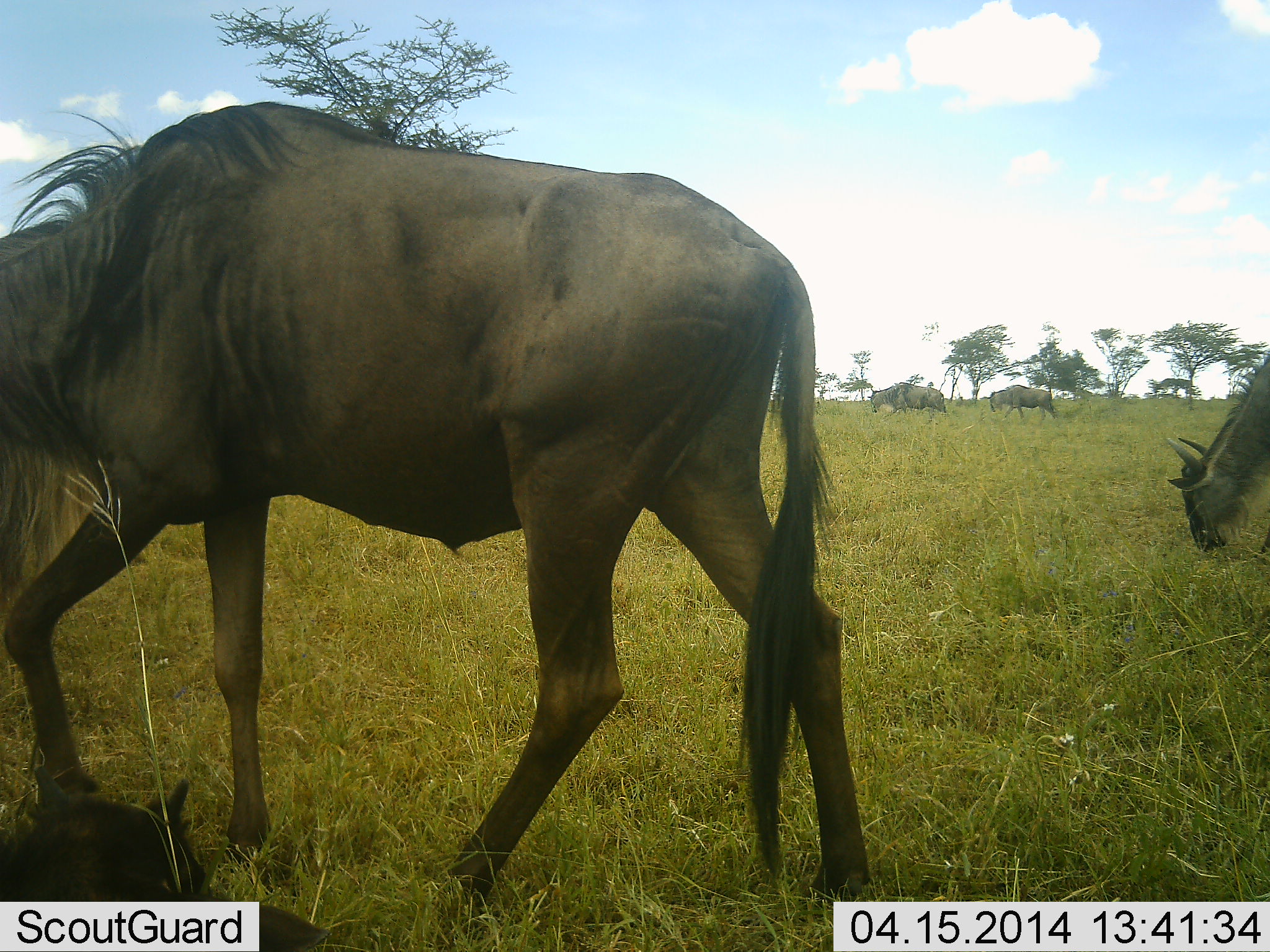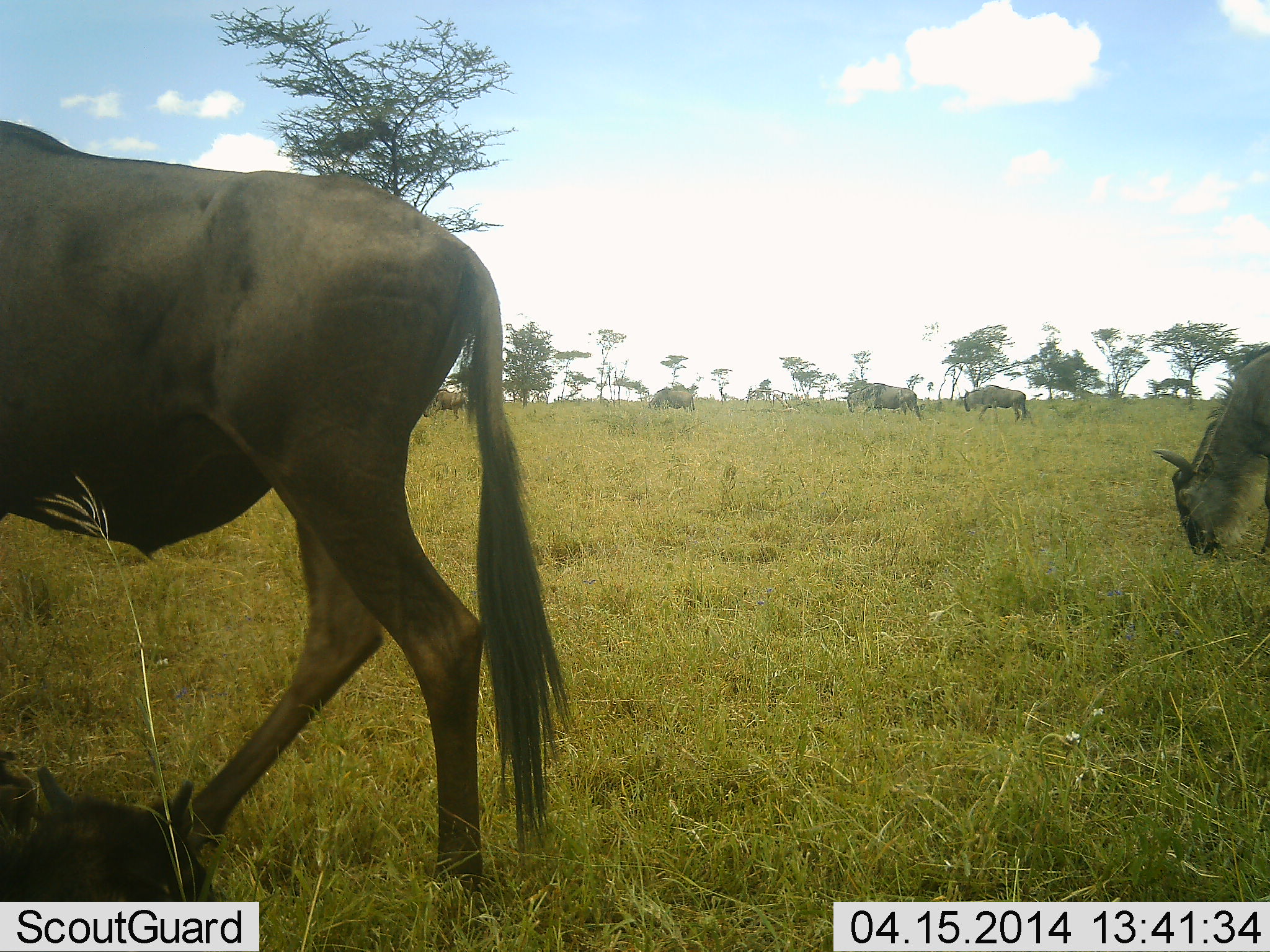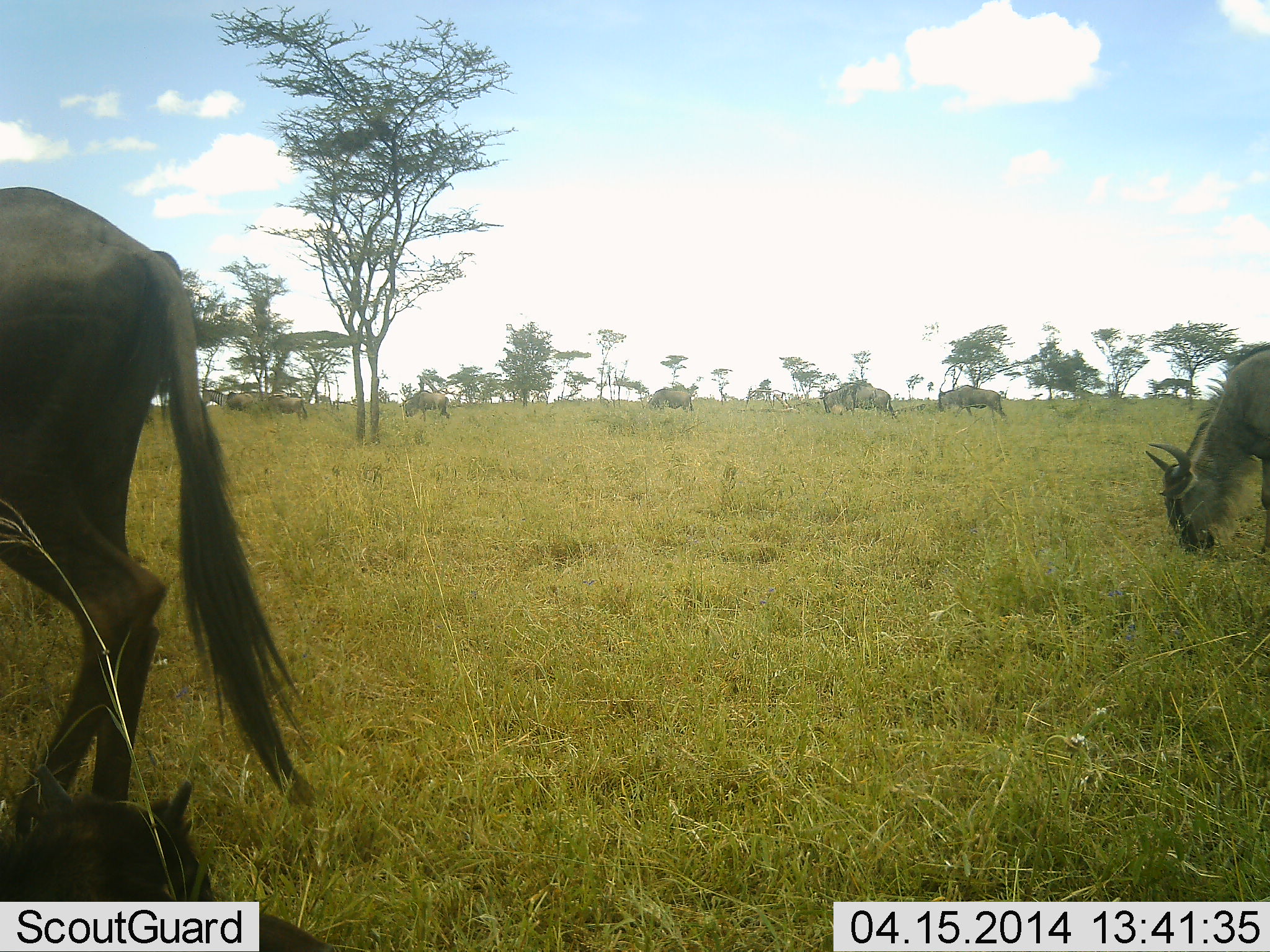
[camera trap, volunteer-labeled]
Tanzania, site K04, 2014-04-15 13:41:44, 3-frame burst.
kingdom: Animalia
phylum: Chordata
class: Mammalia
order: Artiodactyla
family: Bovidae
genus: Connochaetes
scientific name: Connochaetes taurinus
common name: blue wildebeest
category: wildebeest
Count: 6.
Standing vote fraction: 10%.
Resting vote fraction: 0%.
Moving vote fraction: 80%.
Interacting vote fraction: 0%.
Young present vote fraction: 0%.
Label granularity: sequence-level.